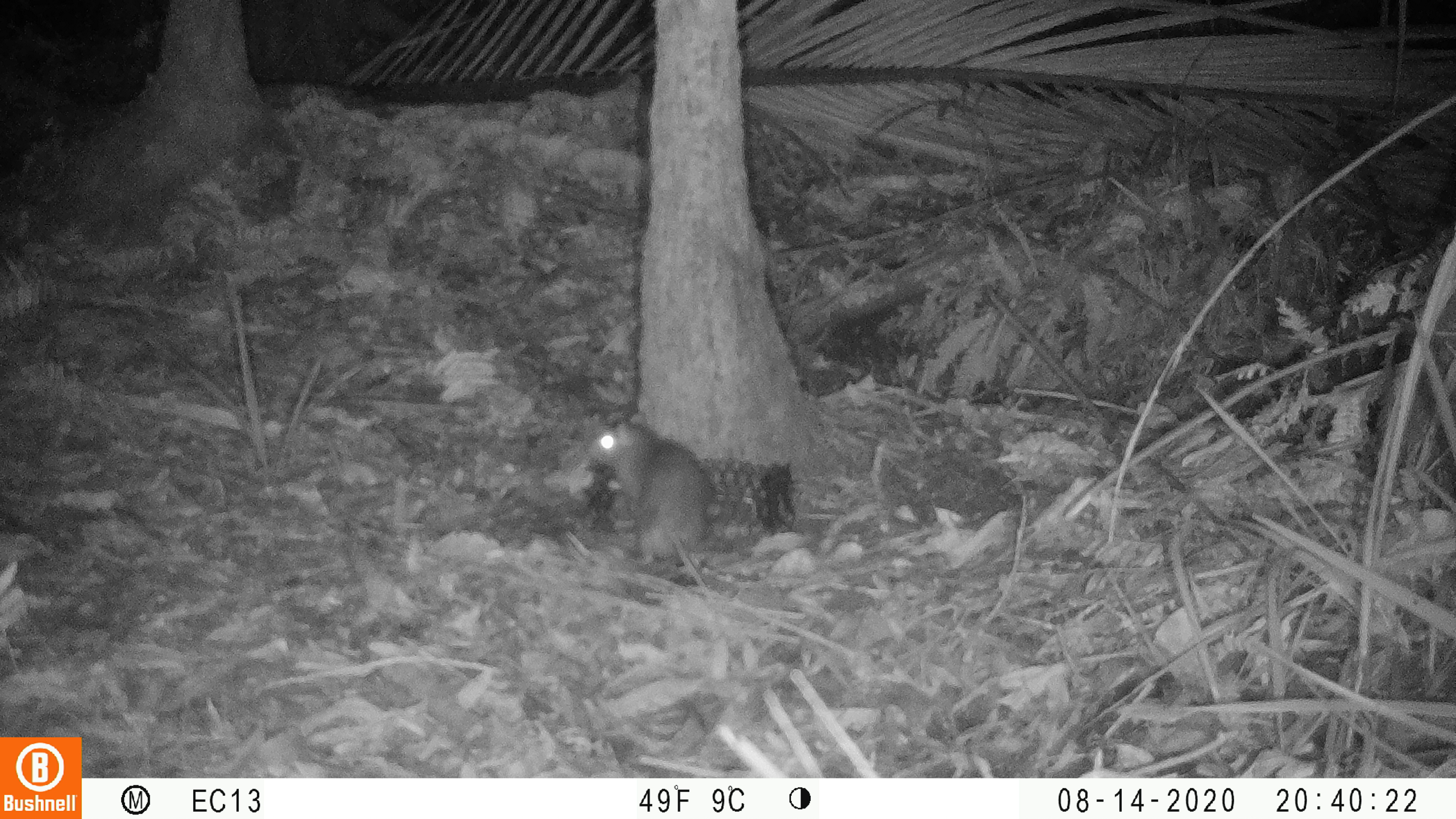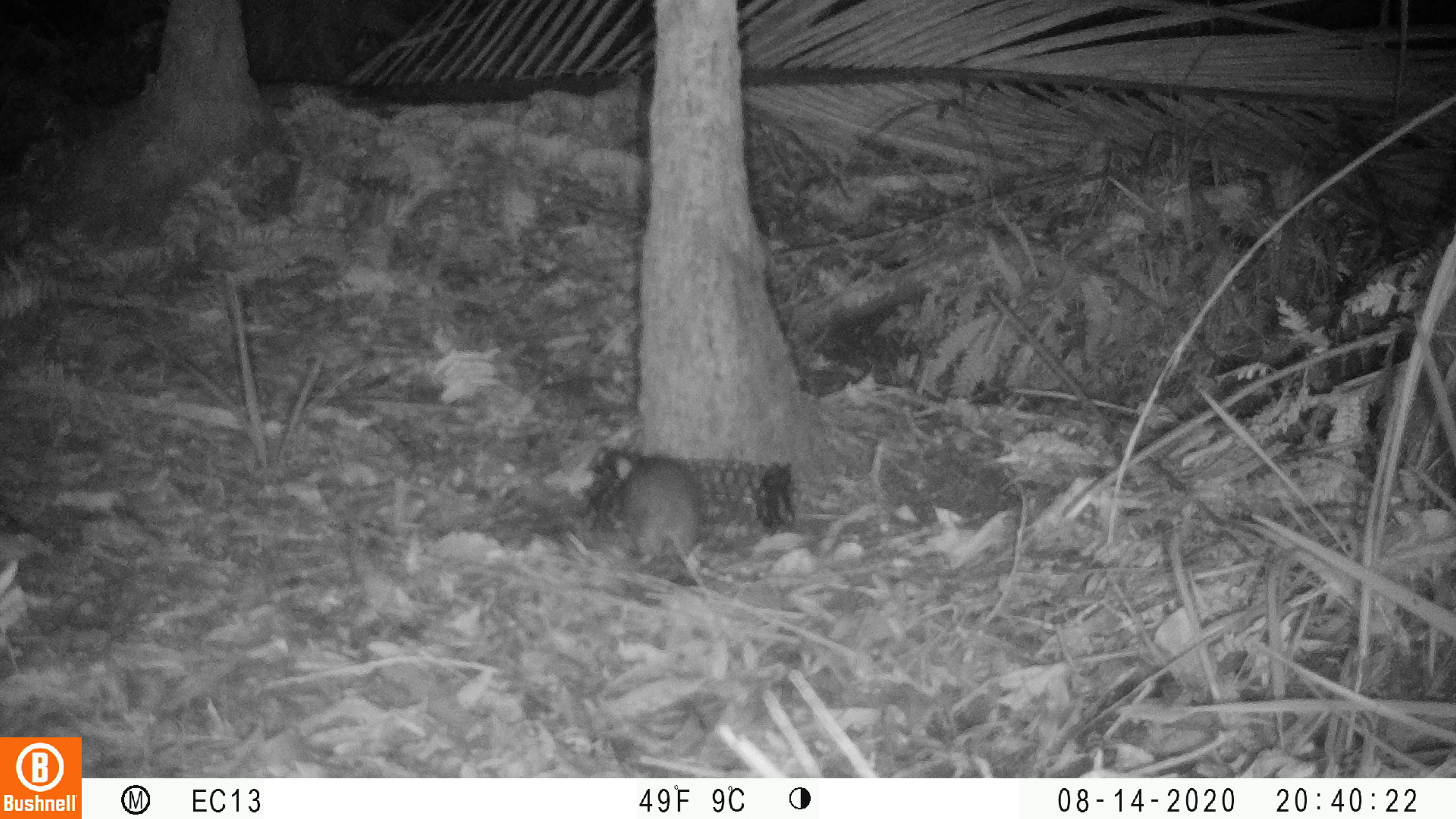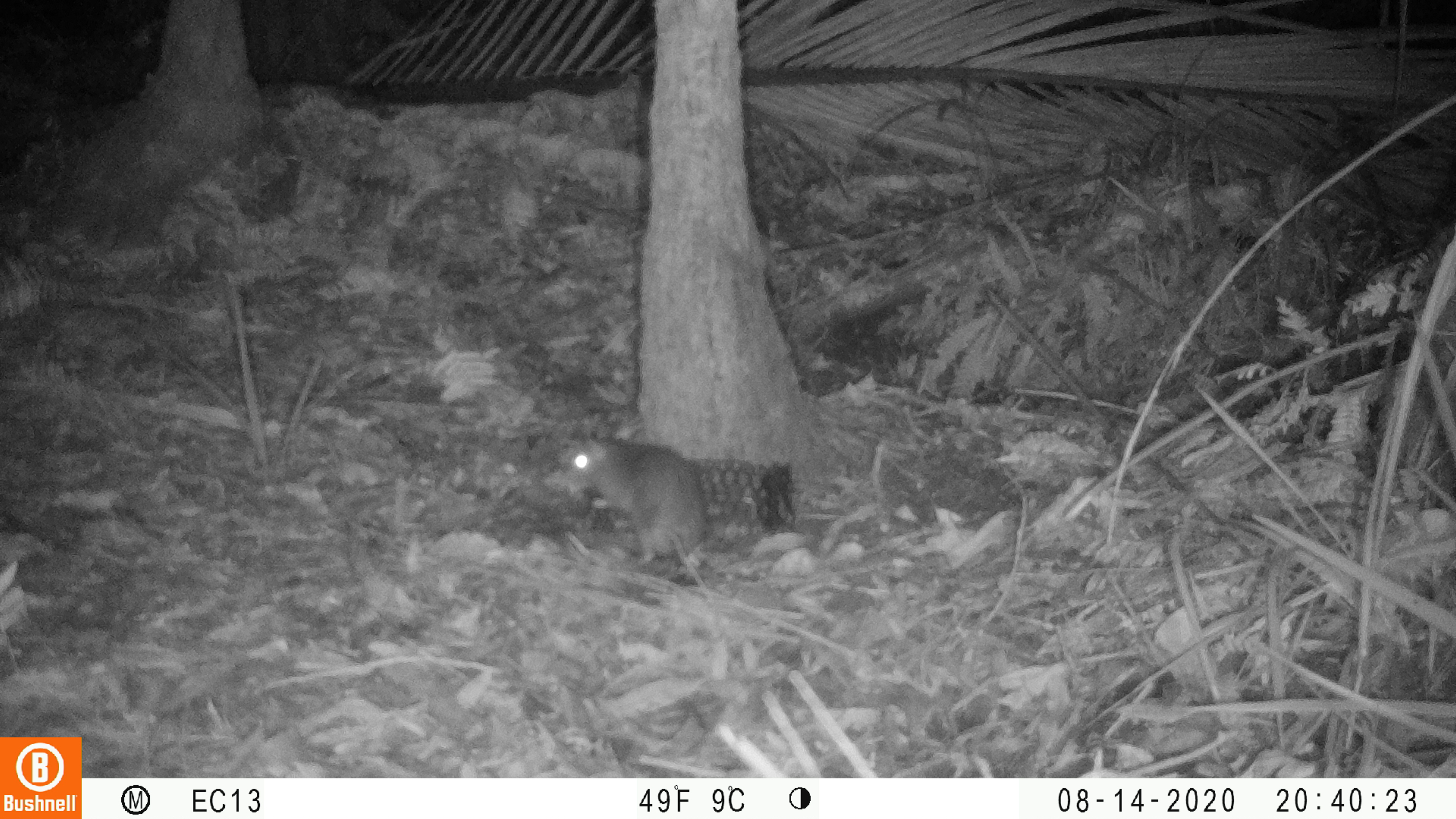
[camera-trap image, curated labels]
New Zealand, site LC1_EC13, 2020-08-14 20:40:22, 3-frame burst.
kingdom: Animalia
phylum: Chordata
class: Mammalia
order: Rodentia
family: Muridae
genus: Rattus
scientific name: Rattus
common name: rat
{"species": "rat (Rattus)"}